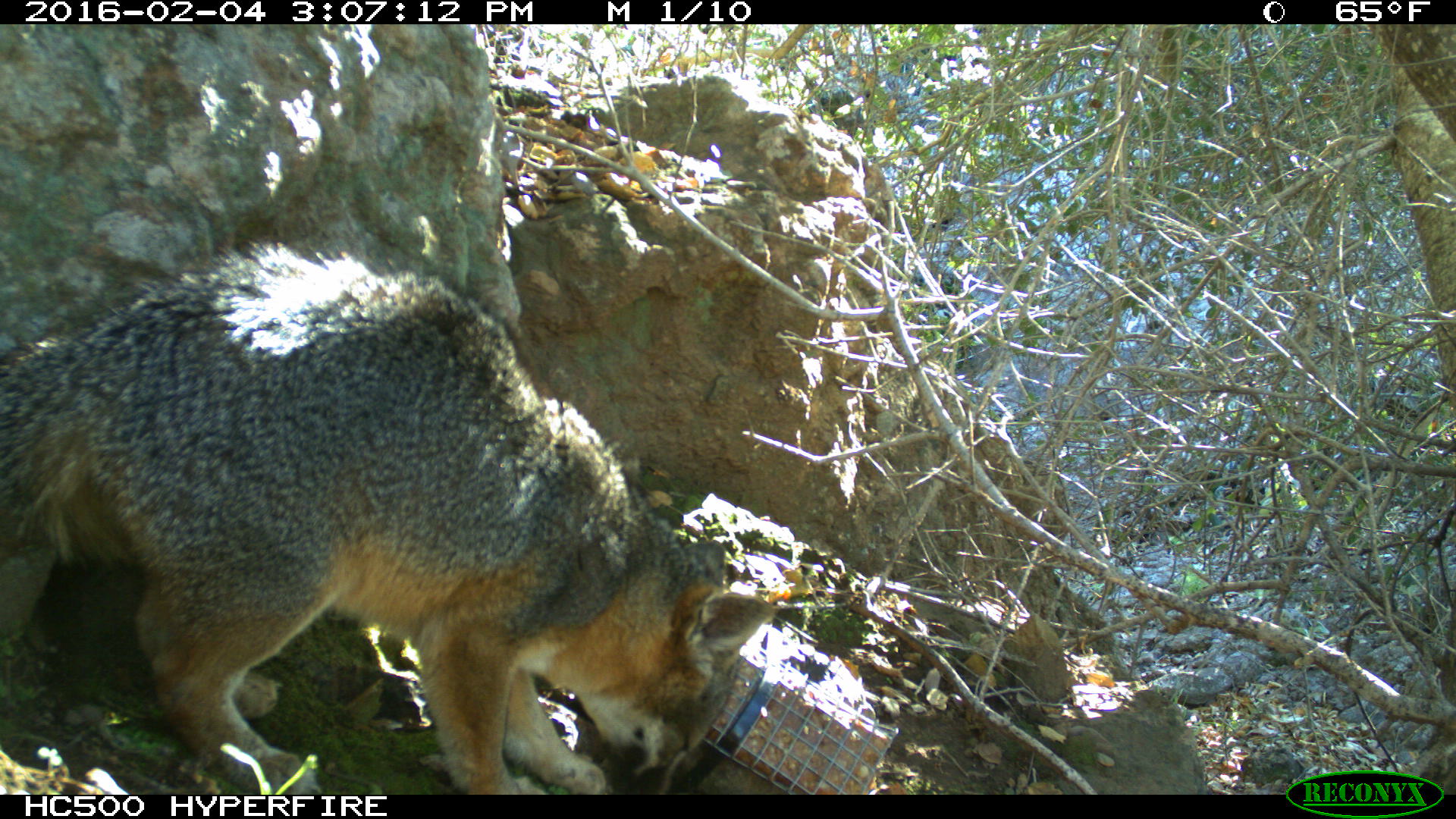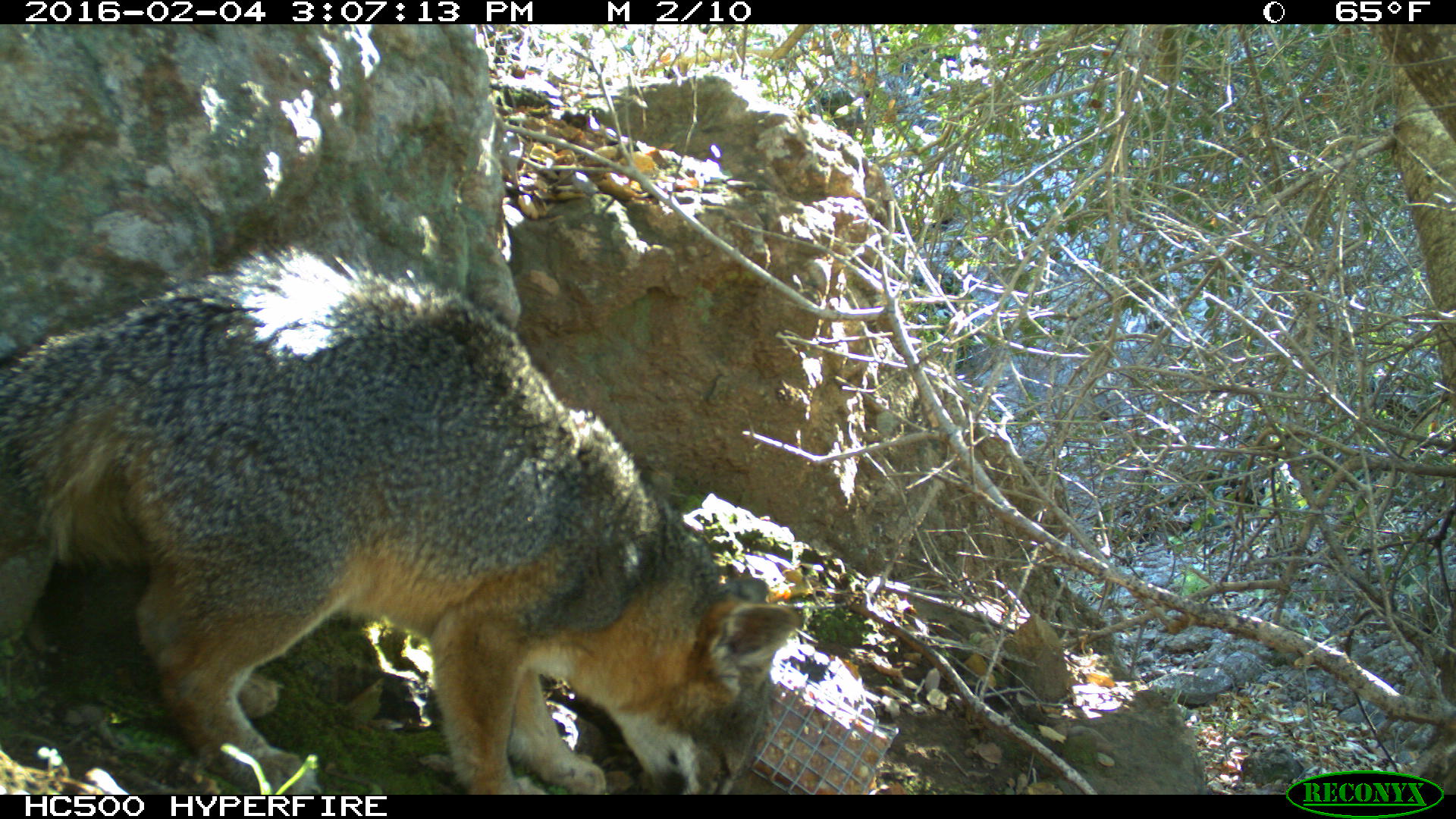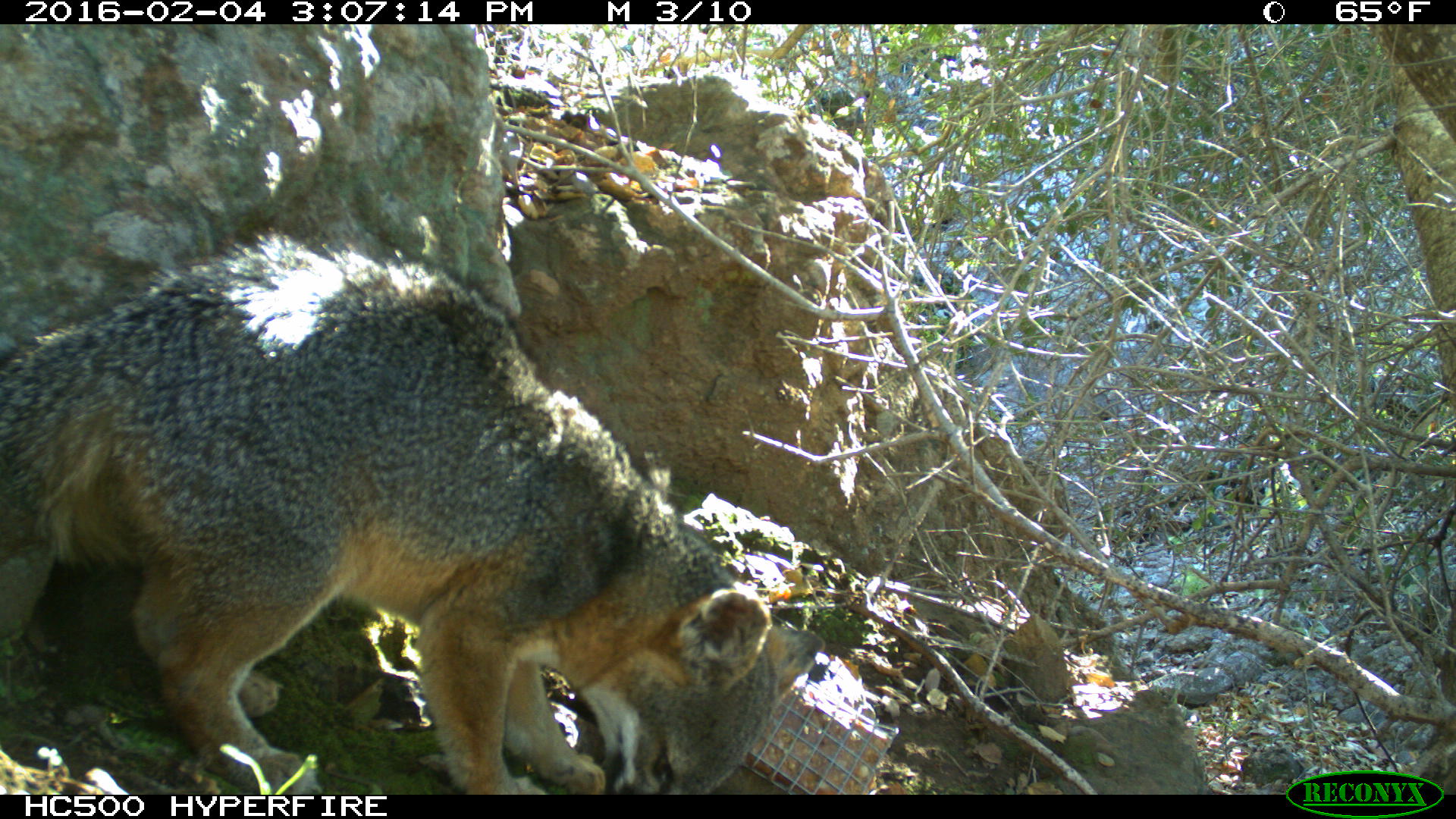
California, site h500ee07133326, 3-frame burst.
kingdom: Animalia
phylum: Chordata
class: Mammalia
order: Carnivora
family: Canidae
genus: Urocyon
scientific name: Urocyon littoralis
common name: island fox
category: fox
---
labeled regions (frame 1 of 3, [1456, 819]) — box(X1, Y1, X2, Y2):
fox: box(0, 239, 777, 793)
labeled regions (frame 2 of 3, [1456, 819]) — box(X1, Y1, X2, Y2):
fox: box(0, 231, 804, 794)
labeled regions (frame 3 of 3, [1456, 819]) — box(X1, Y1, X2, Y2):
fox: box(0, 226, 824, 793)